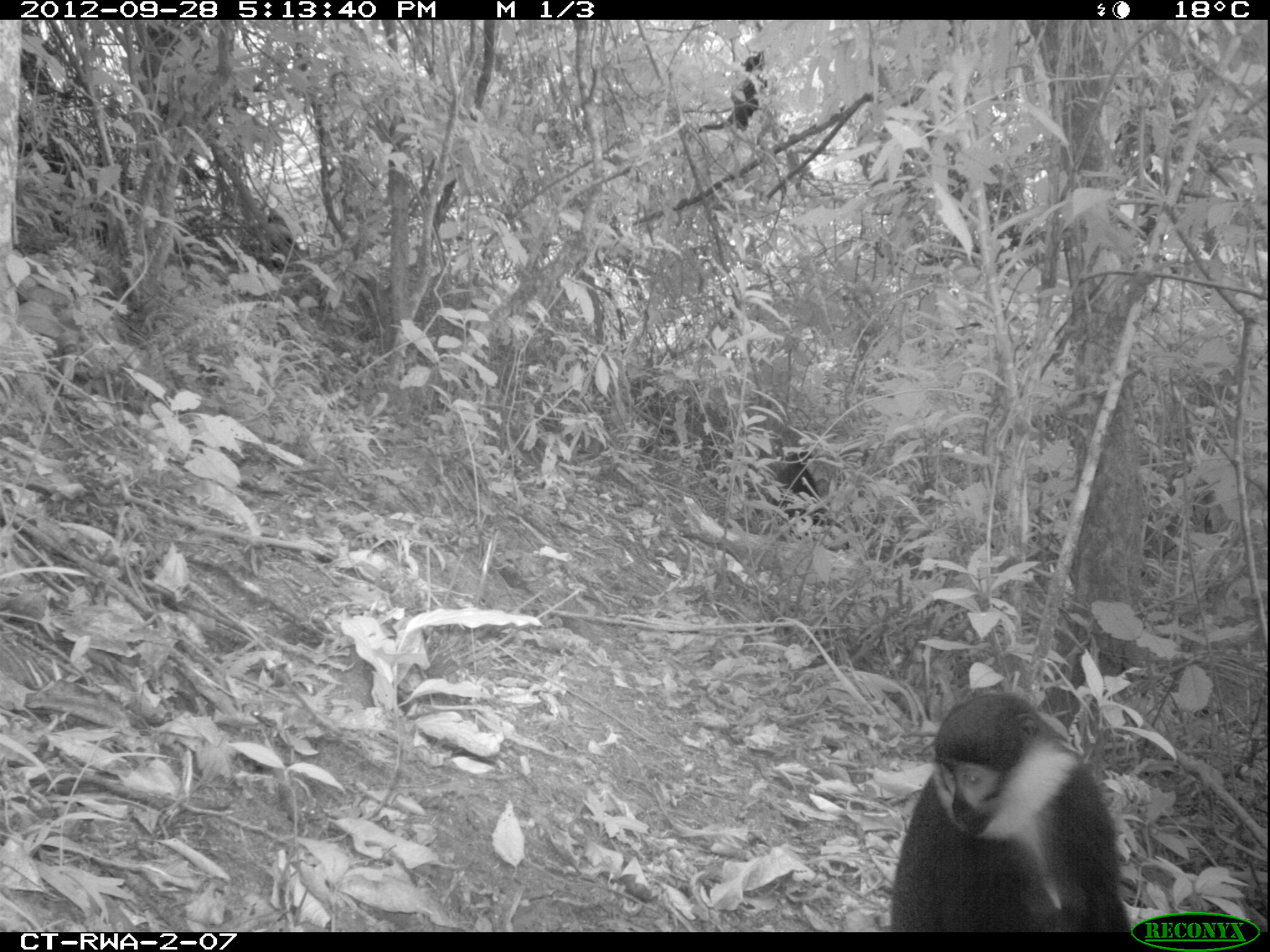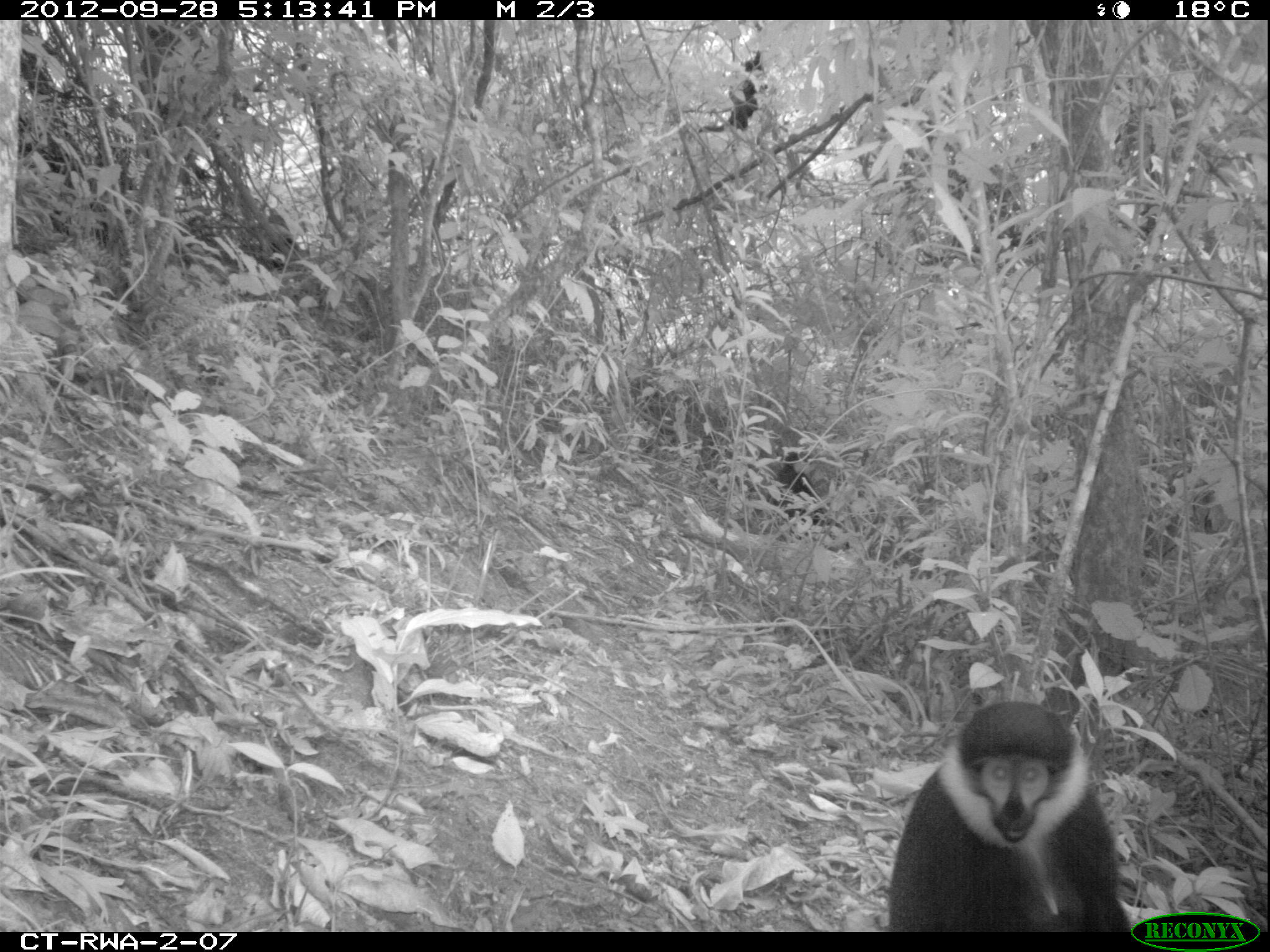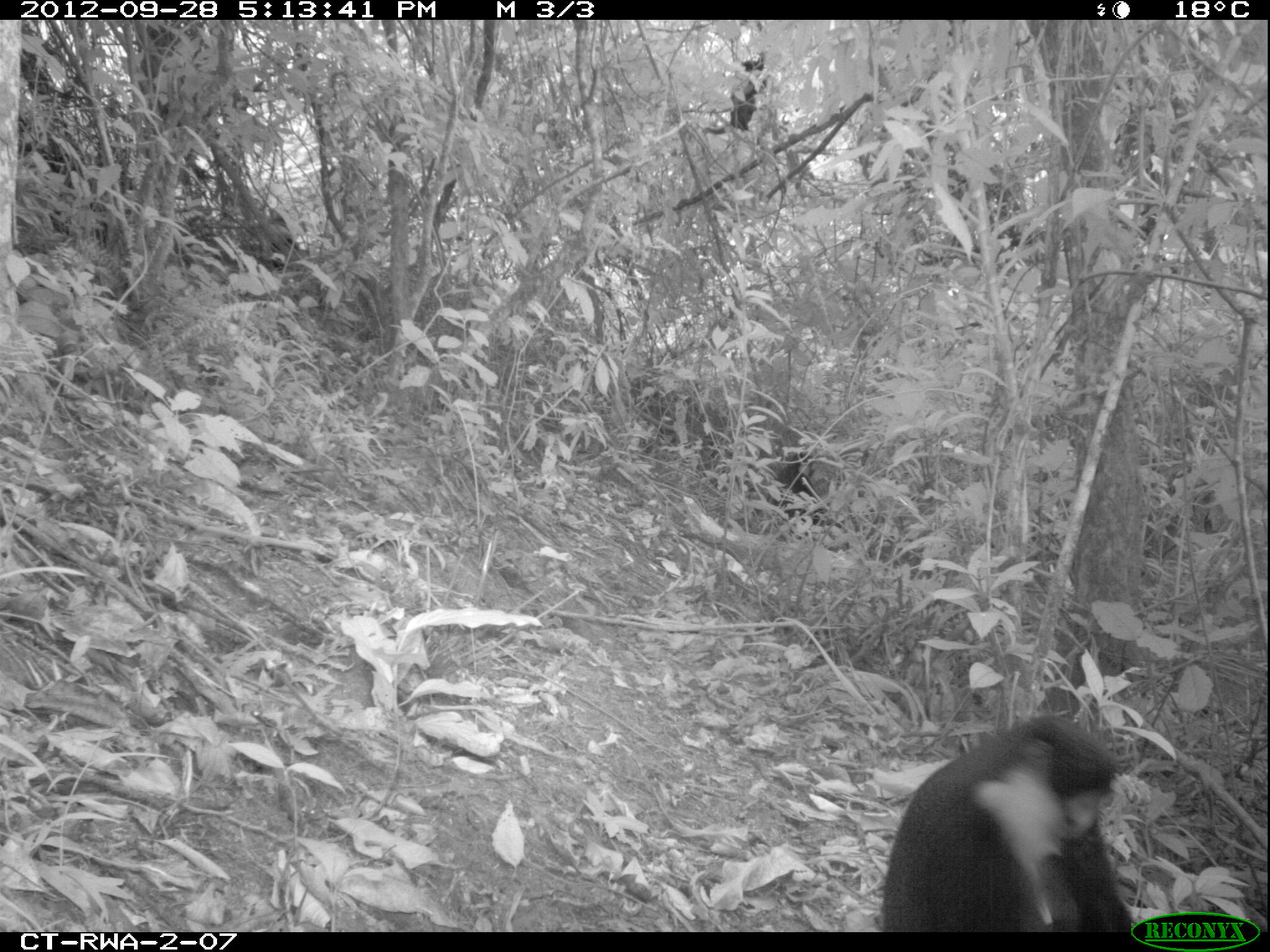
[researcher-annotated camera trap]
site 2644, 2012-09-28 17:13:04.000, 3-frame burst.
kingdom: Animalia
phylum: Chordata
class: Mammalia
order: Primates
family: Cercopithecidae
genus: Allochrocebus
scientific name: Allochrocebus lhoesti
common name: l'hoest's monkey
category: cercopithecus lhoesti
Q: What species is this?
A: Cercopithecus lhoesti (l'hoest's monkey) (Allochrocebus lhoesti).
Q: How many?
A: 4.